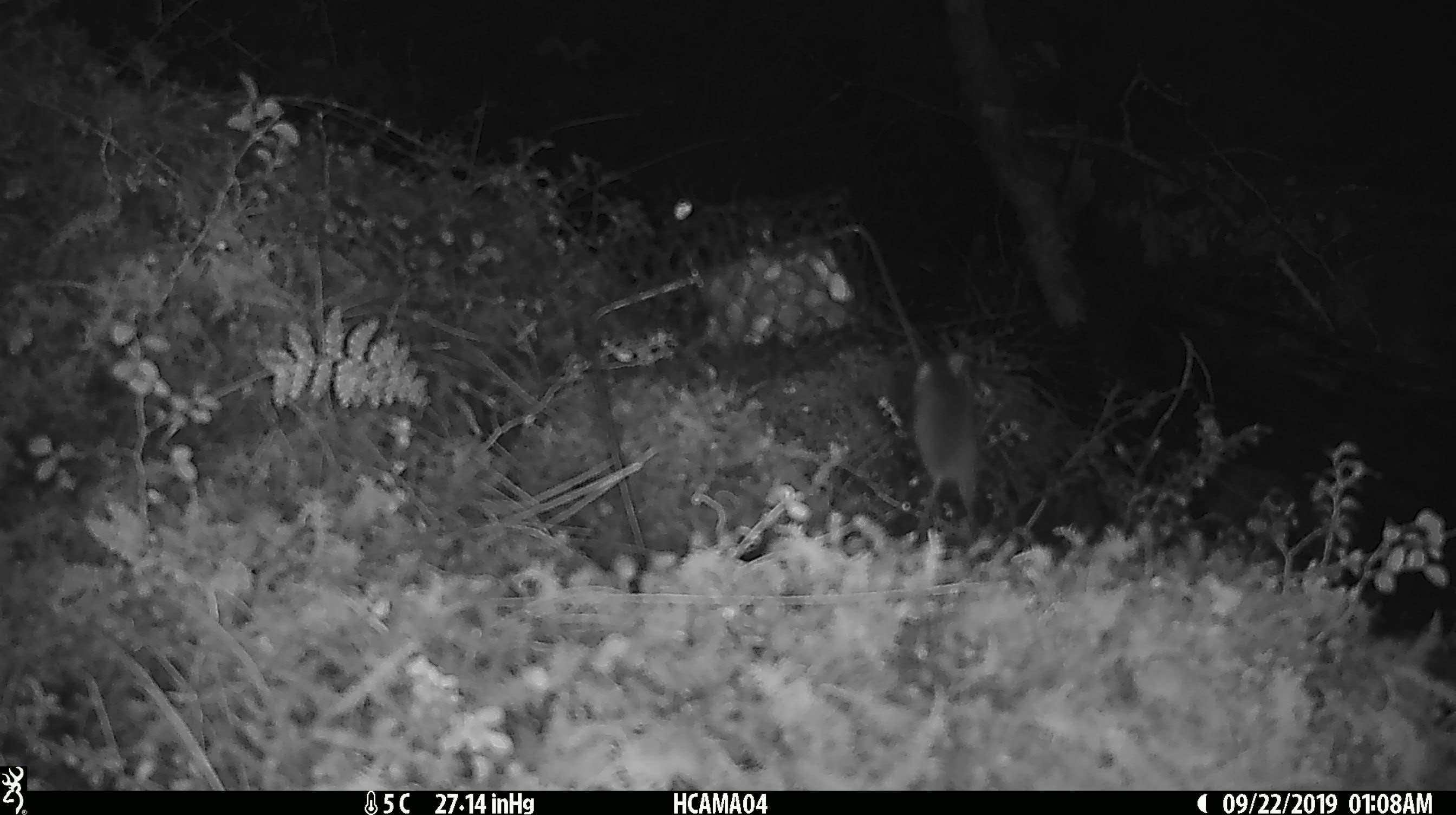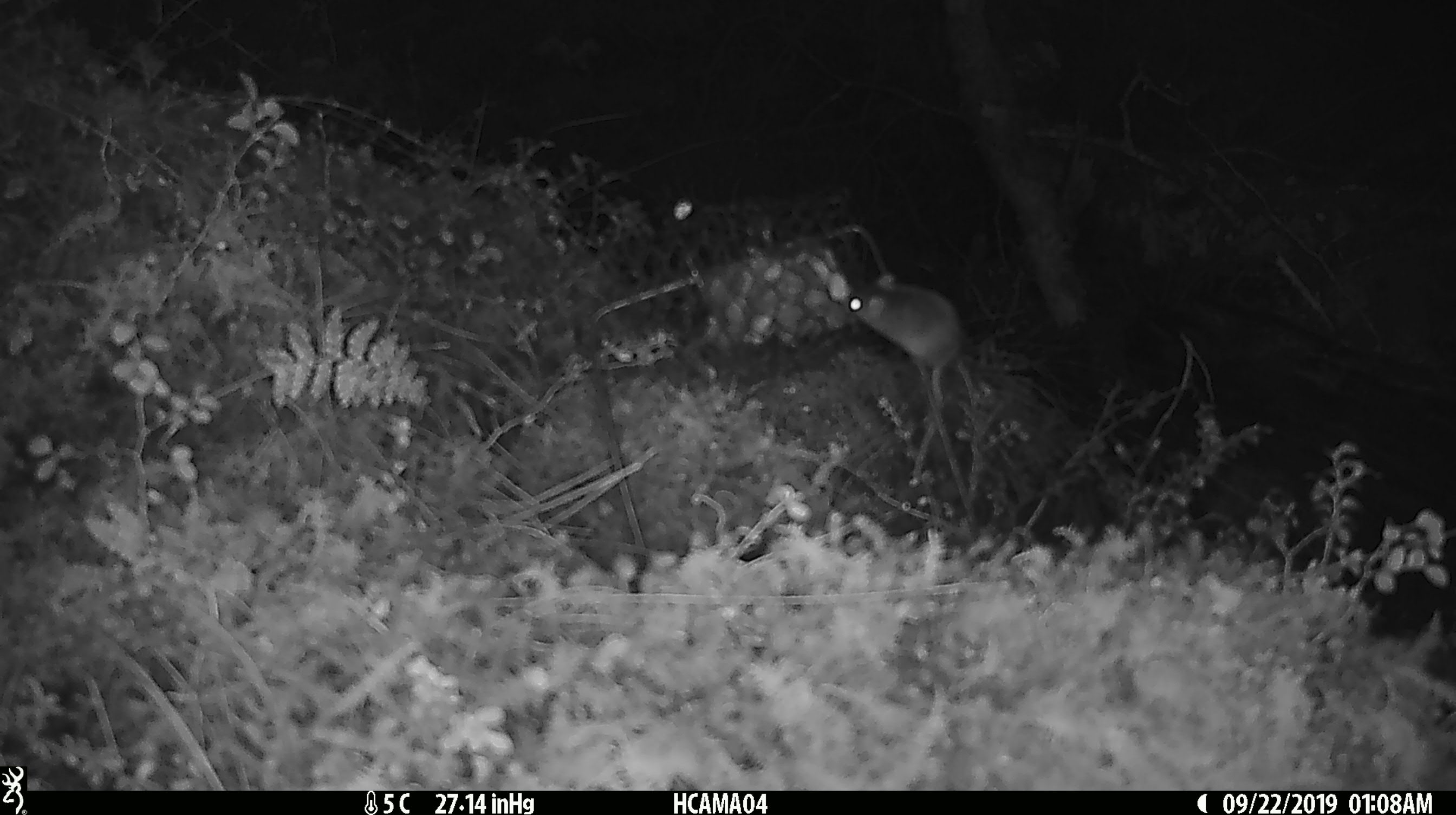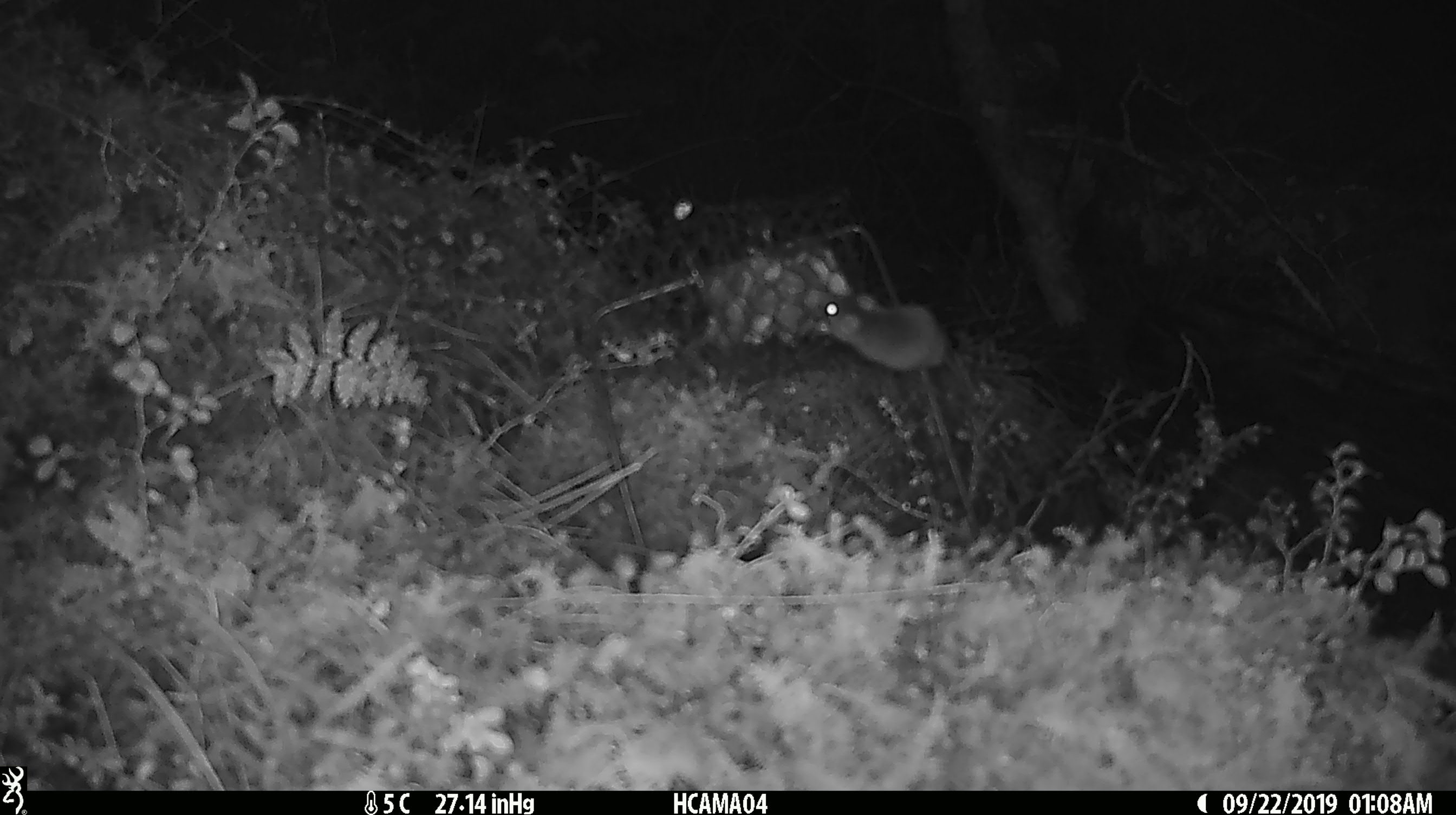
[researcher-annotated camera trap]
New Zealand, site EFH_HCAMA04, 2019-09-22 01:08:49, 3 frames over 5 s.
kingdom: Animalia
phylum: Chordata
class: Mammalia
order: Rodentia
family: Muridae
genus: Mus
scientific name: Mus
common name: mouse